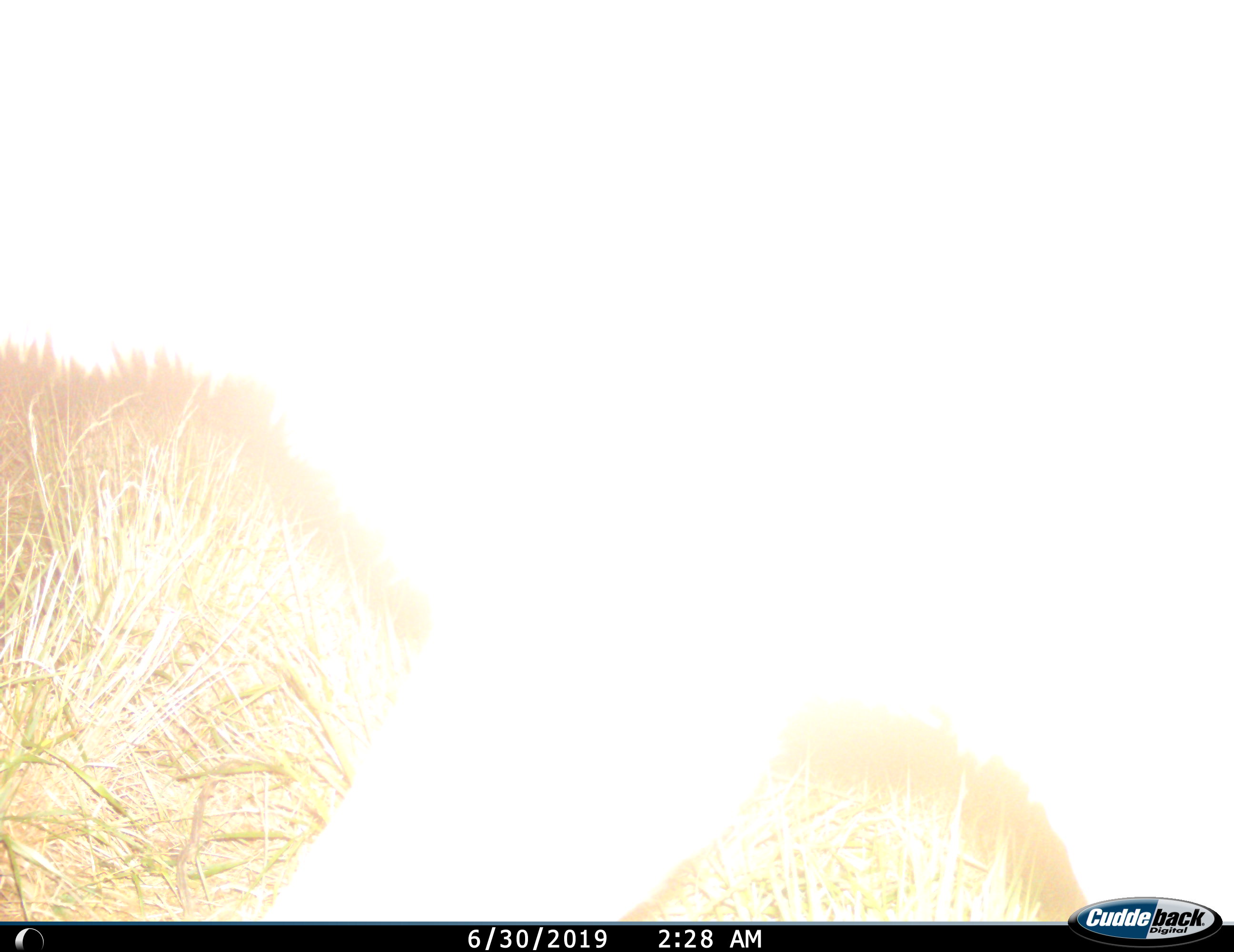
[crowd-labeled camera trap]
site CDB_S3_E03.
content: unidentified animal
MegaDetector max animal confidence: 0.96